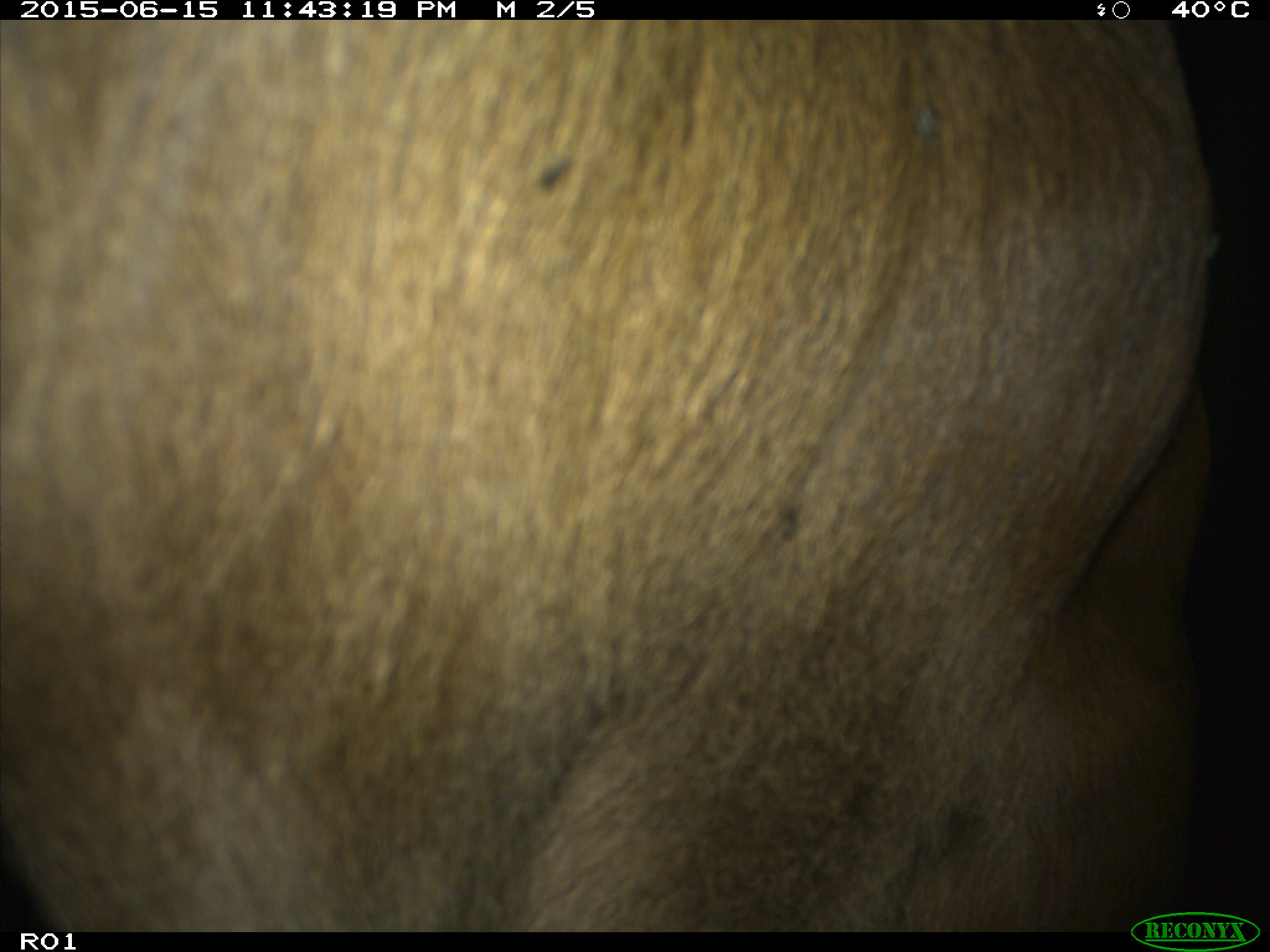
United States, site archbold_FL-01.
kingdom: Animalia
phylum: Chordata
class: Mammalia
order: Artiodactyla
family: Bovidae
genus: Bos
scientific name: Bos taurus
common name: domestic cow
Bos taurus (domestic cow).